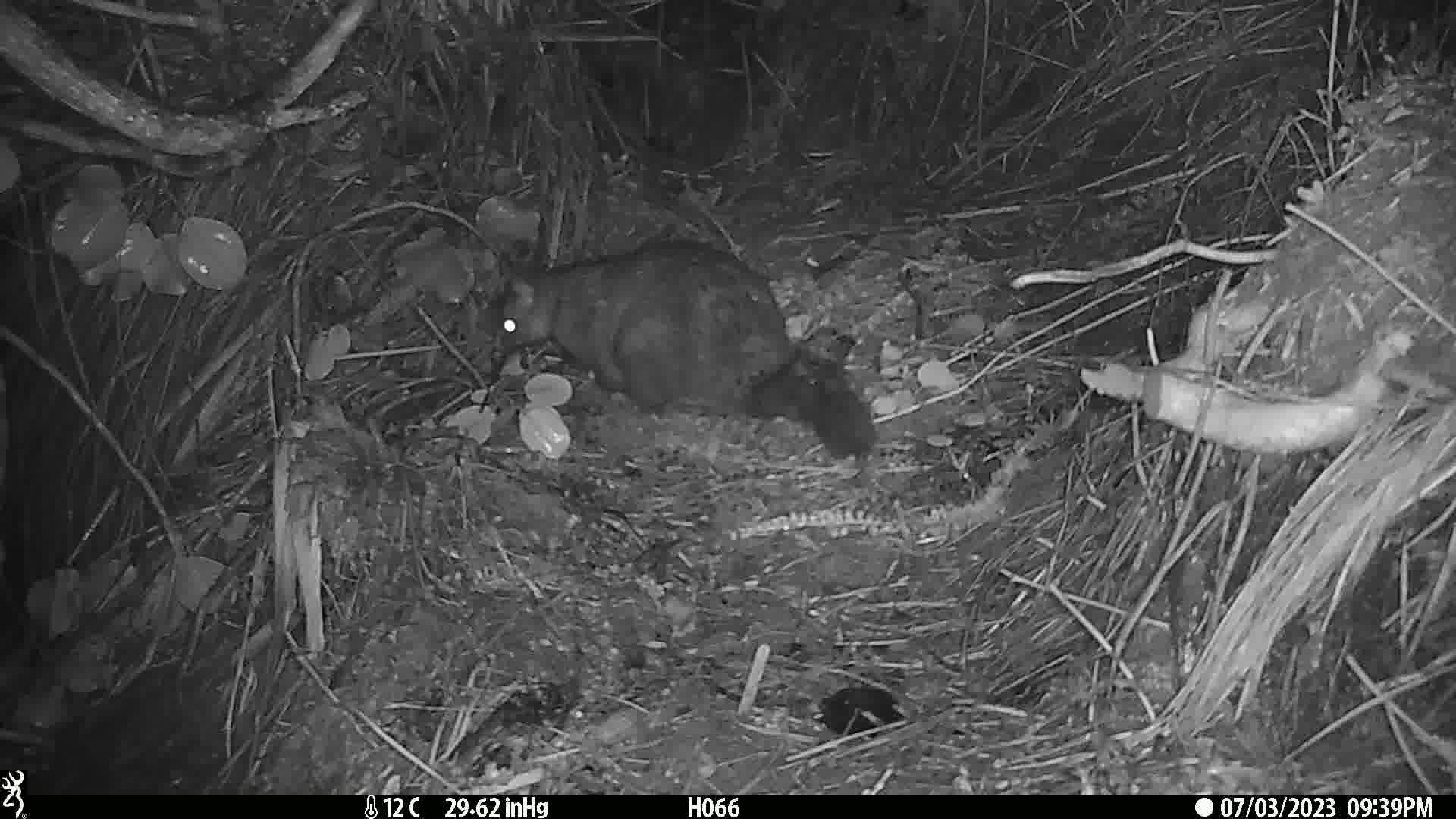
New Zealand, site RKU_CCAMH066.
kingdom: Animalia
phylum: Chordata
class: Mammalia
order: Diprotodontia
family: Phalangeridae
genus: Trichosurus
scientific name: Trichosurus vulpecula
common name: common brushtail possum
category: possum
Possum (common brushtail possum) (Trichosurus vulpecula).